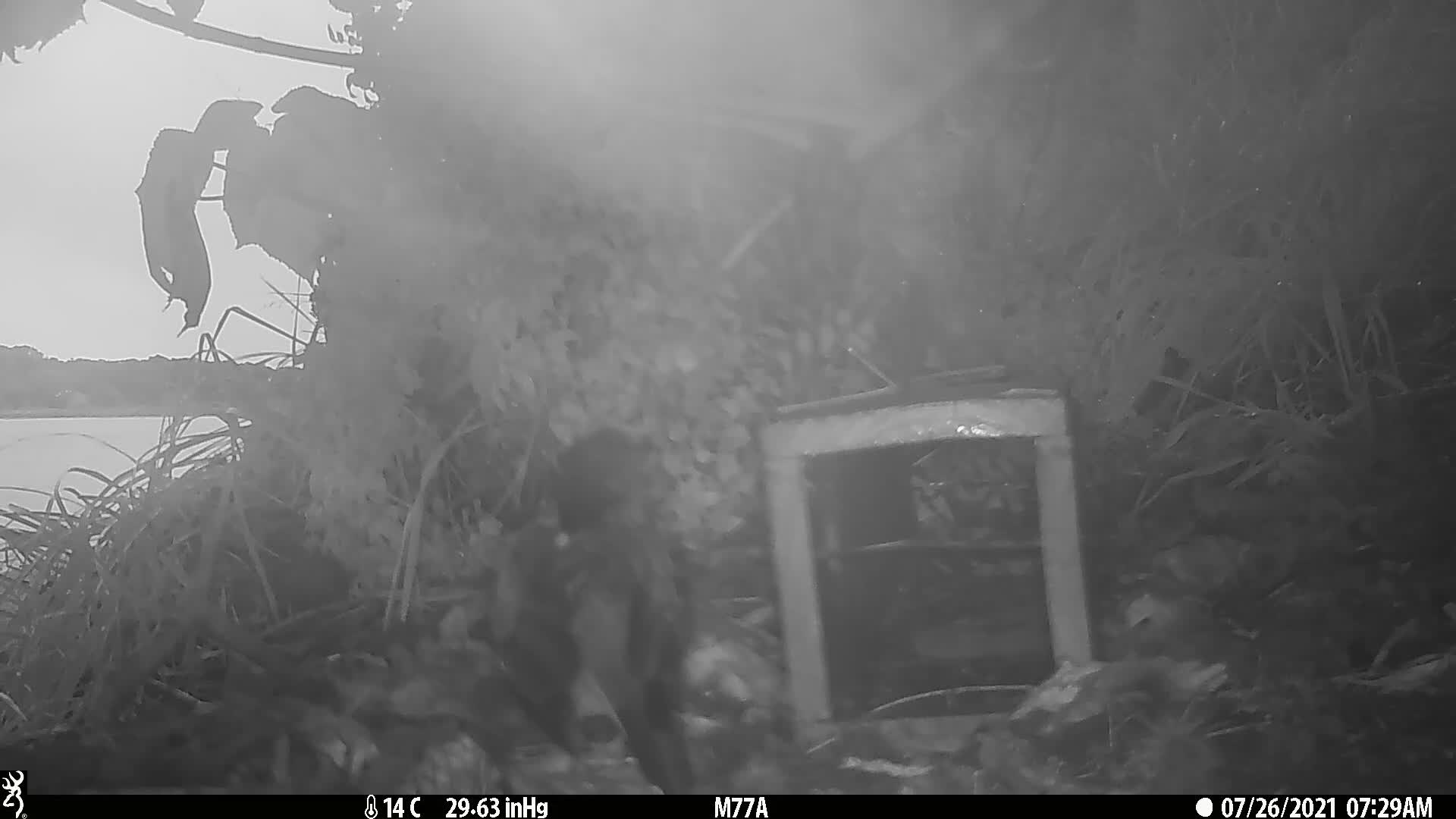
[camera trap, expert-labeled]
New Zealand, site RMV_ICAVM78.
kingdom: Animalia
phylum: Chordata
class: Aves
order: Passeriformes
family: Sturnidae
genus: Acridotheres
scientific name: Acridotheres tristis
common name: common myna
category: myna